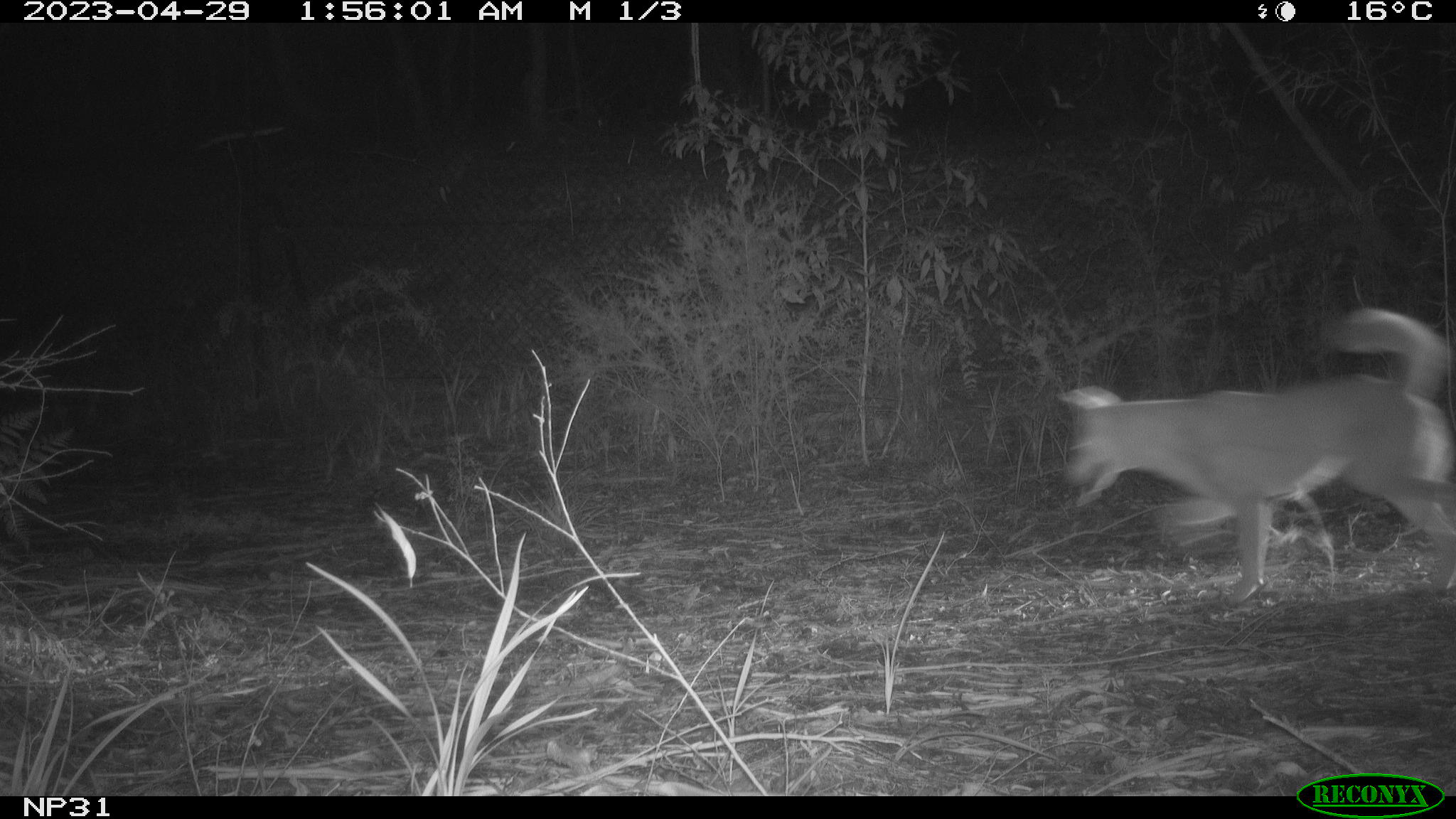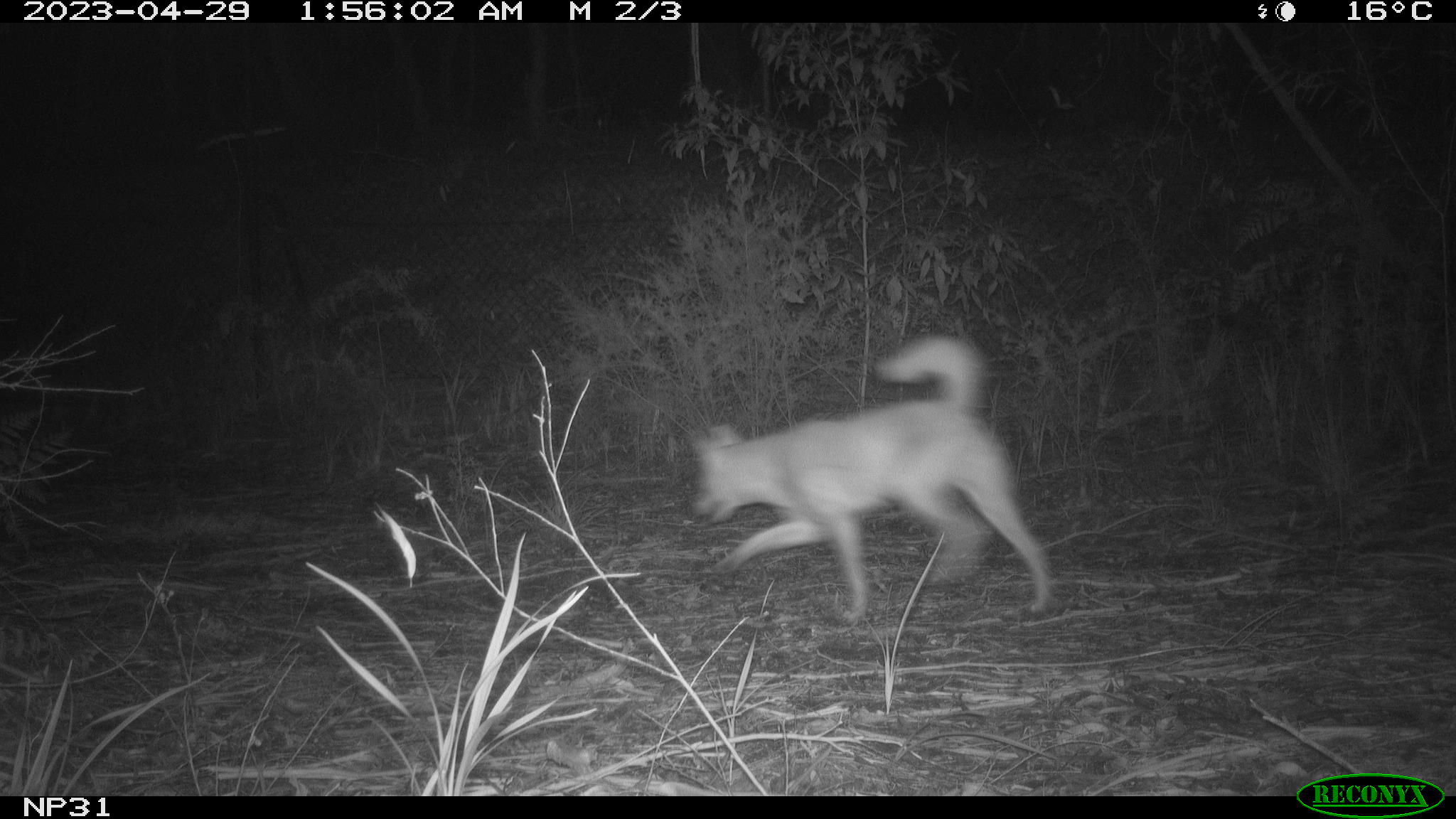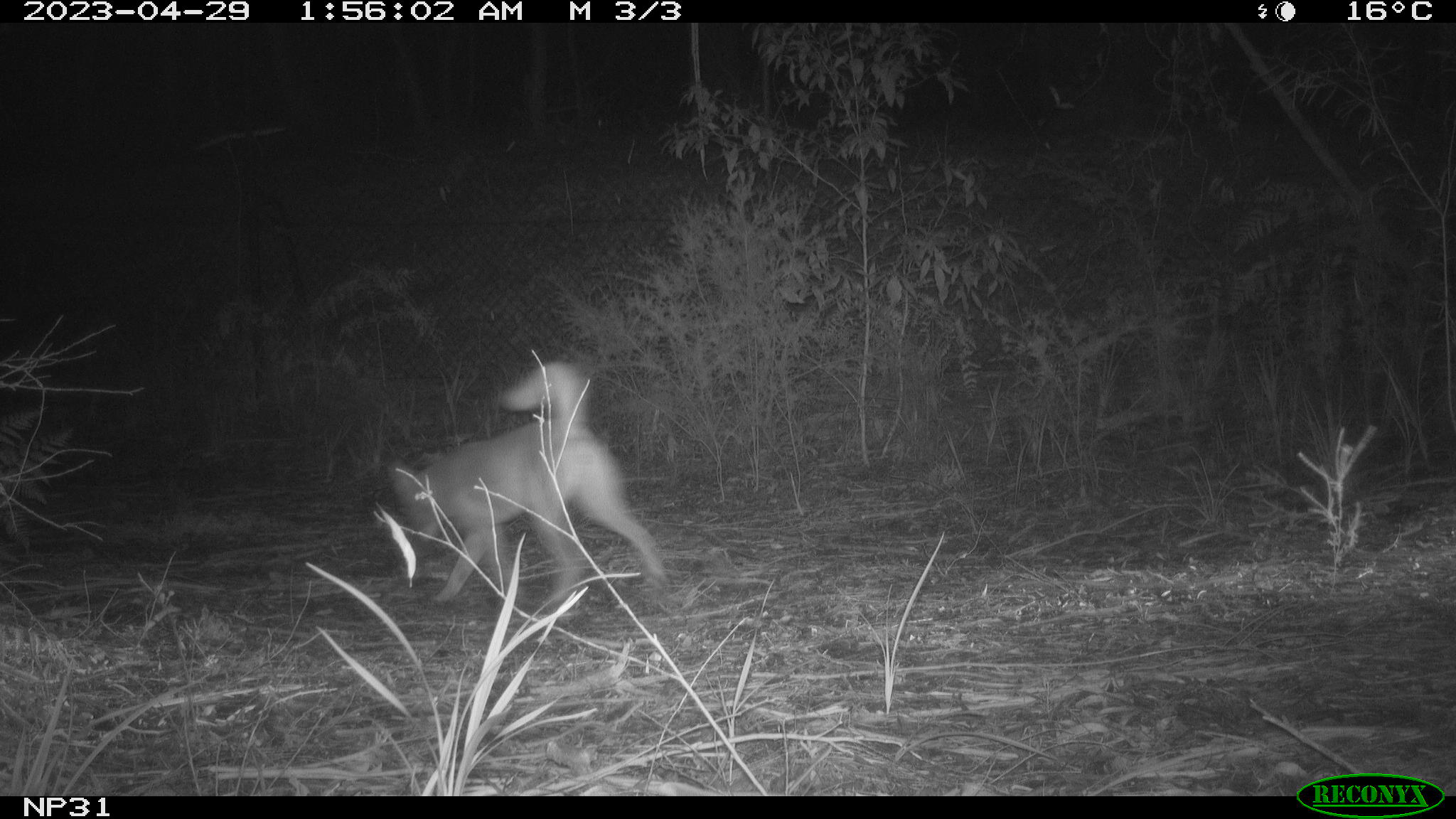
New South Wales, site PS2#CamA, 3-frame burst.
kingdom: Animalia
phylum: Chordata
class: Mammalia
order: Carnivora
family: Canidae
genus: Canis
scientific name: Canis familiaris dingo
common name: dingo